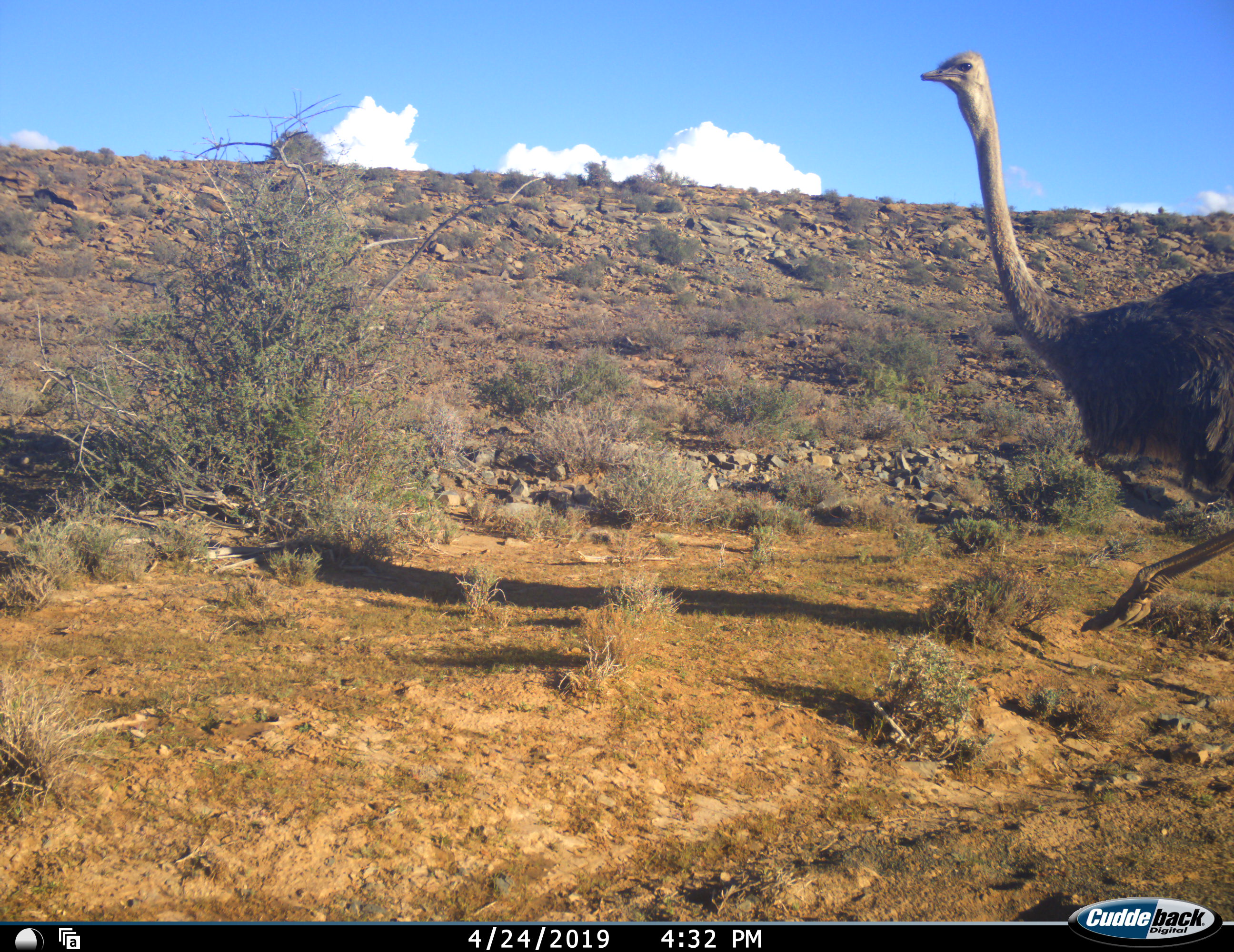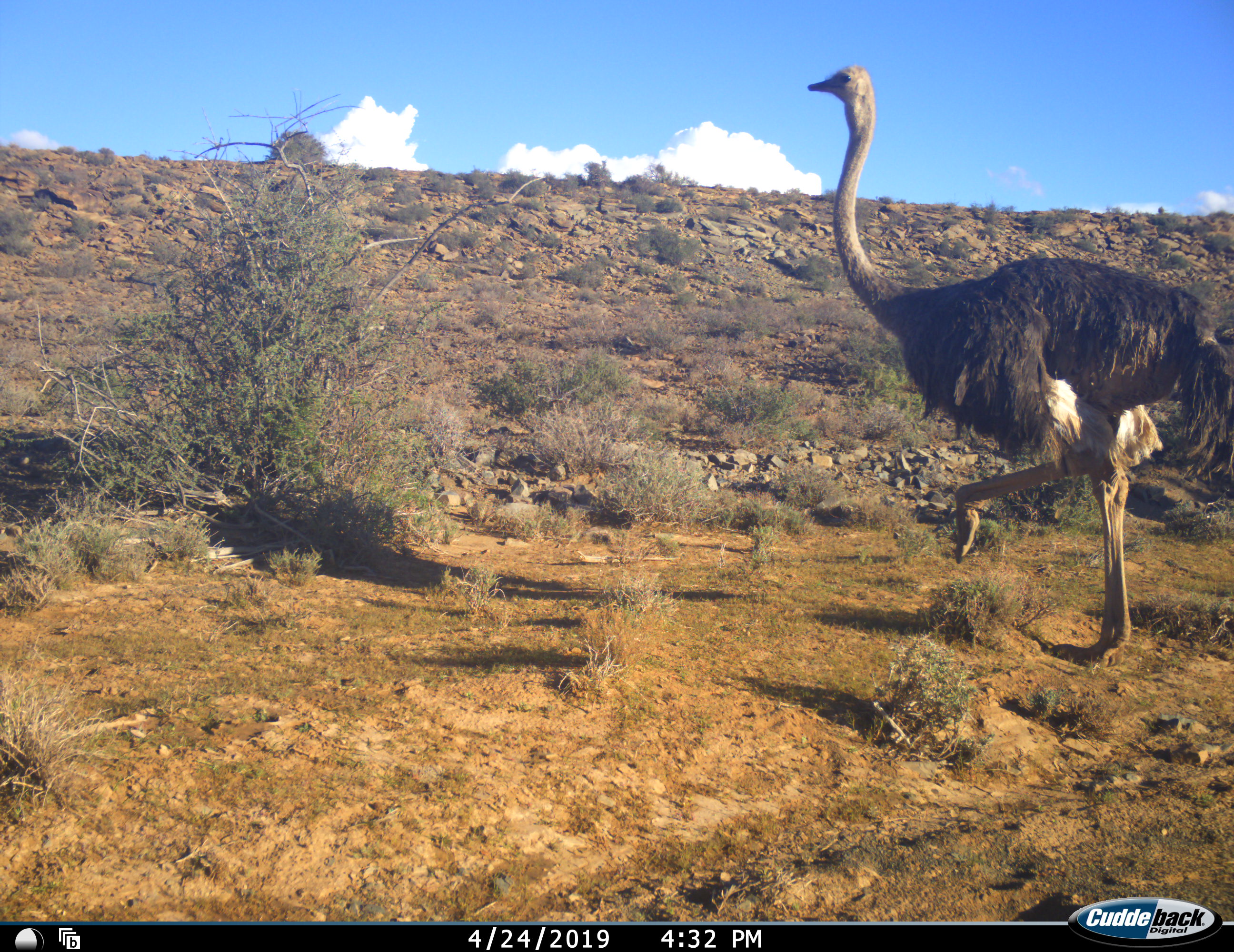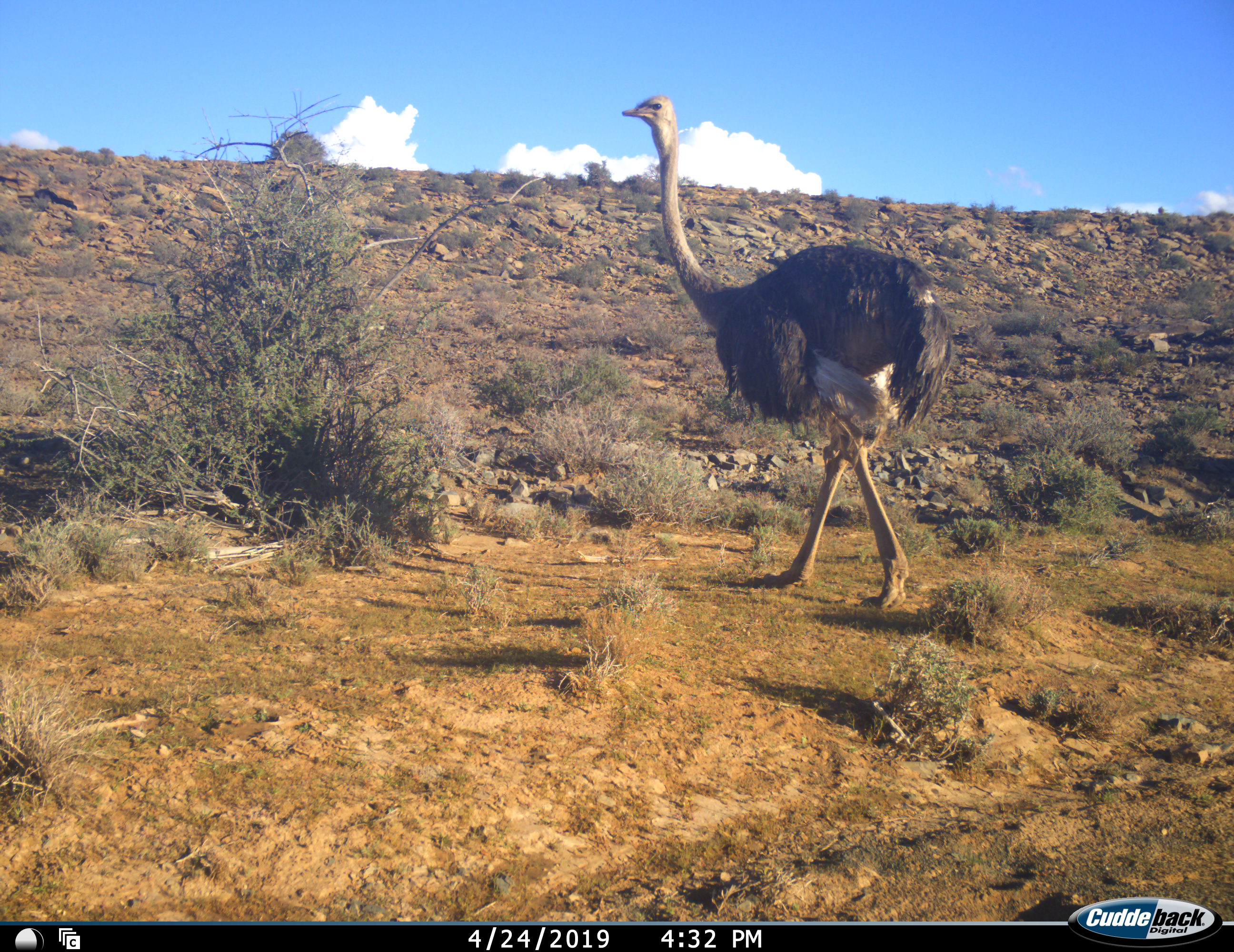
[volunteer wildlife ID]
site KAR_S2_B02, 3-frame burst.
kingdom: Animalia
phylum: Chordata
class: Aves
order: Struthioniformes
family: Struthionidae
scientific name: Struthionidae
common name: ostrich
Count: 1.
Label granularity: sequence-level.